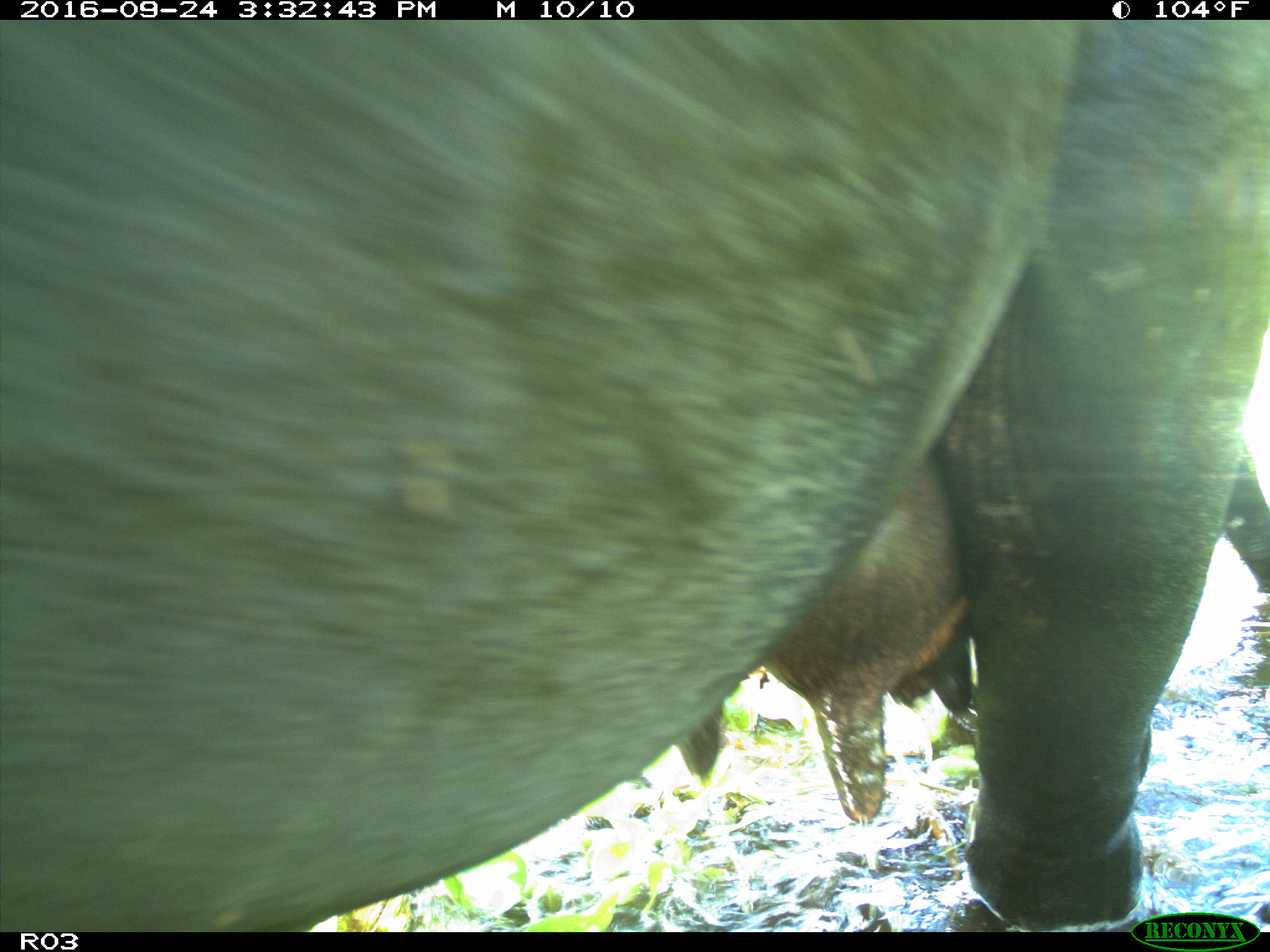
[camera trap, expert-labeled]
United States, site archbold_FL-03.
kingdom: Animalia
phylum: Chordata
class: Mammalia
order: Artiodactyla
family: Bovidae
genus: Bos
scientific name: Bos taurus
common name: domestic cow